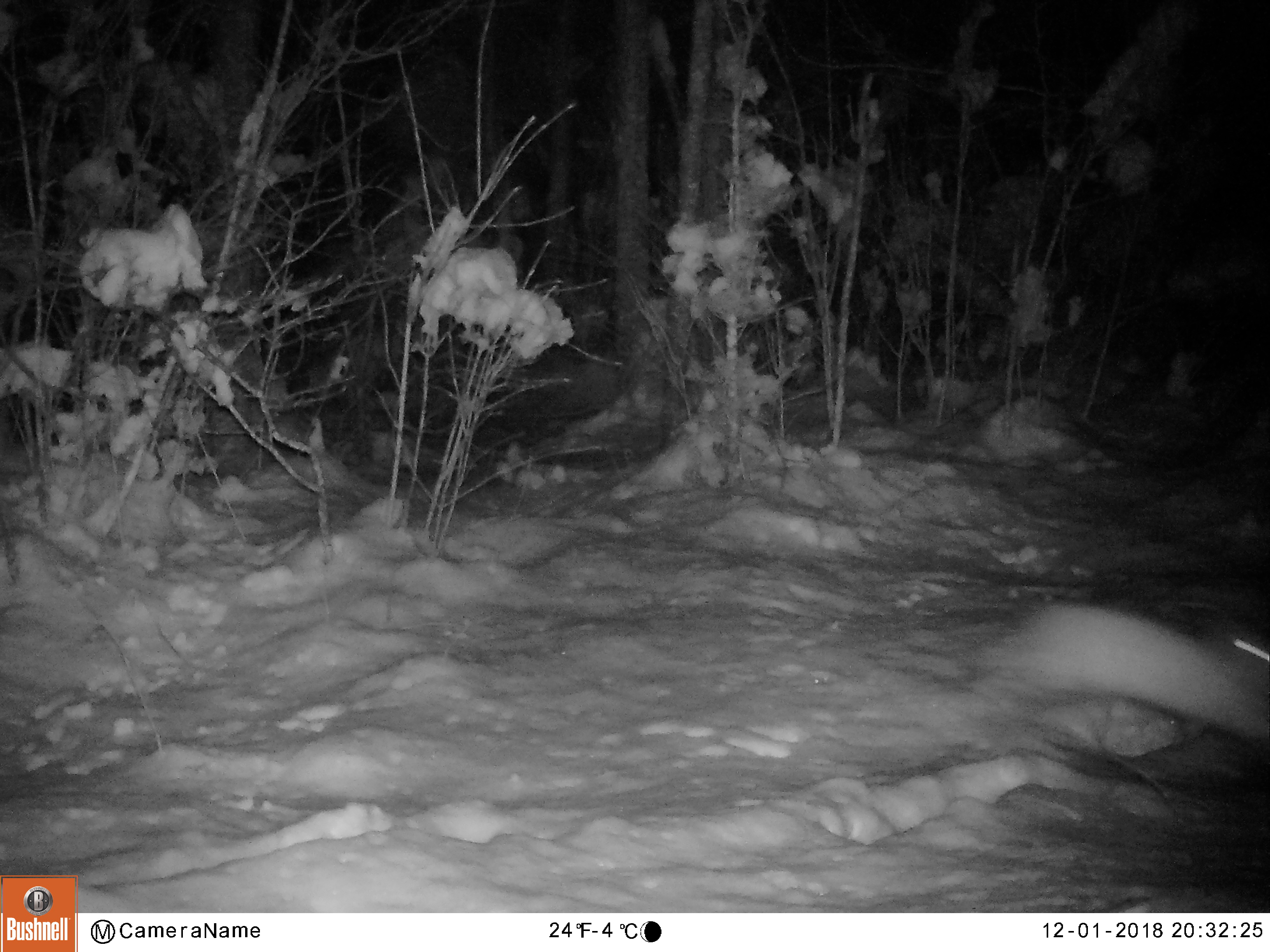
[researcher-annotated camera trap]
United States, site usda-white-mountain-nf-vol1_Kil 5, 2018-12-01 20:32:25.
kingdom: Animalia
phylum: Chordata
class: Mammalia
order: Lagomorpha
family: Leporidae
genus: Lepus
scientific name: Lepus americanus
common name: snowshoe hare